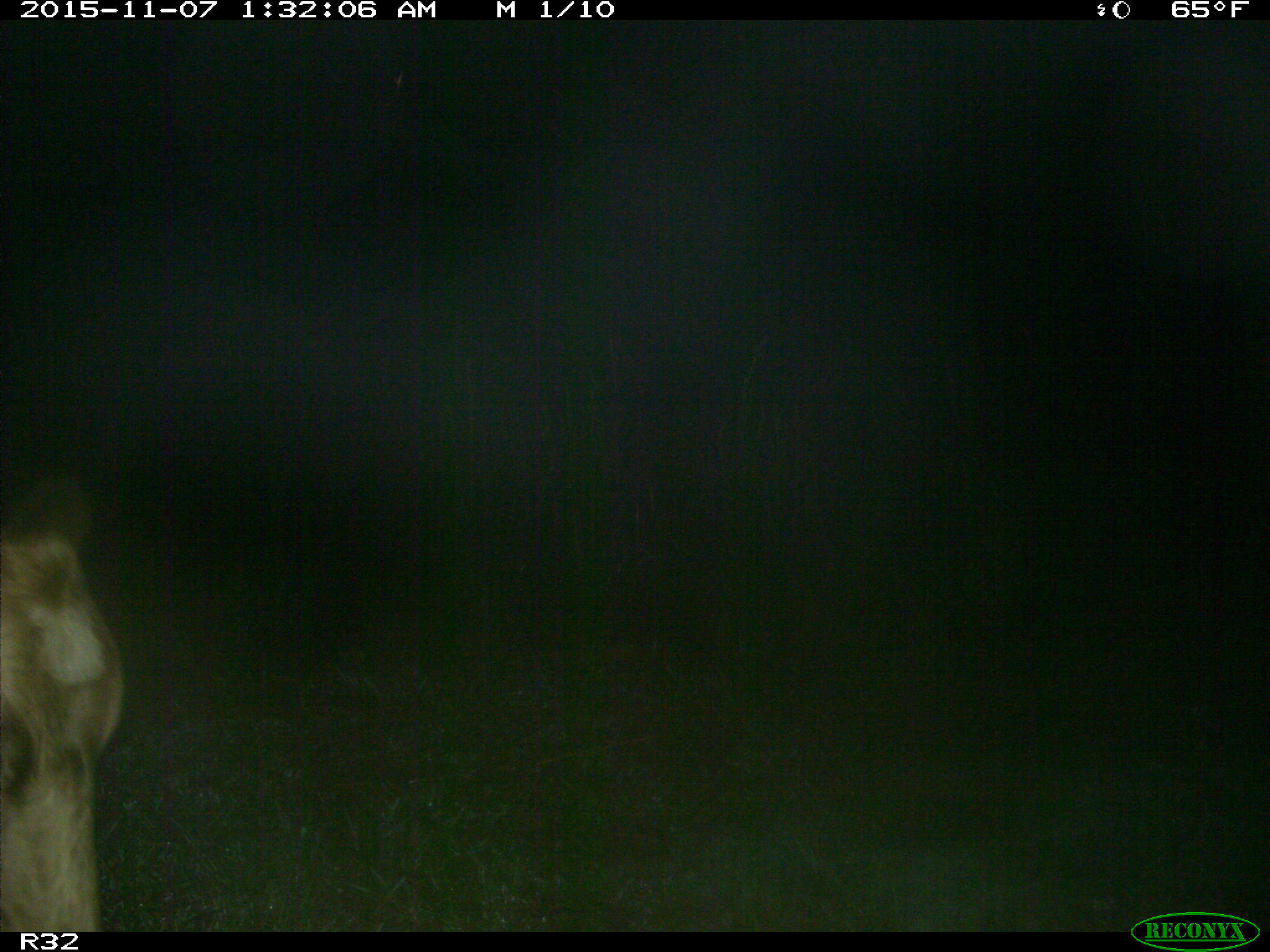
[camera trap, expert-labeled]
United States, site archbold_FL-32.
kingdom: Animalia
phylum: Chordata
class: Mammalia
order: Artiodactyla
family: Bovidae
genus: Bos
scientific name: Bos taurus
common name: domestic cow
Bos taurus (domestic cow).